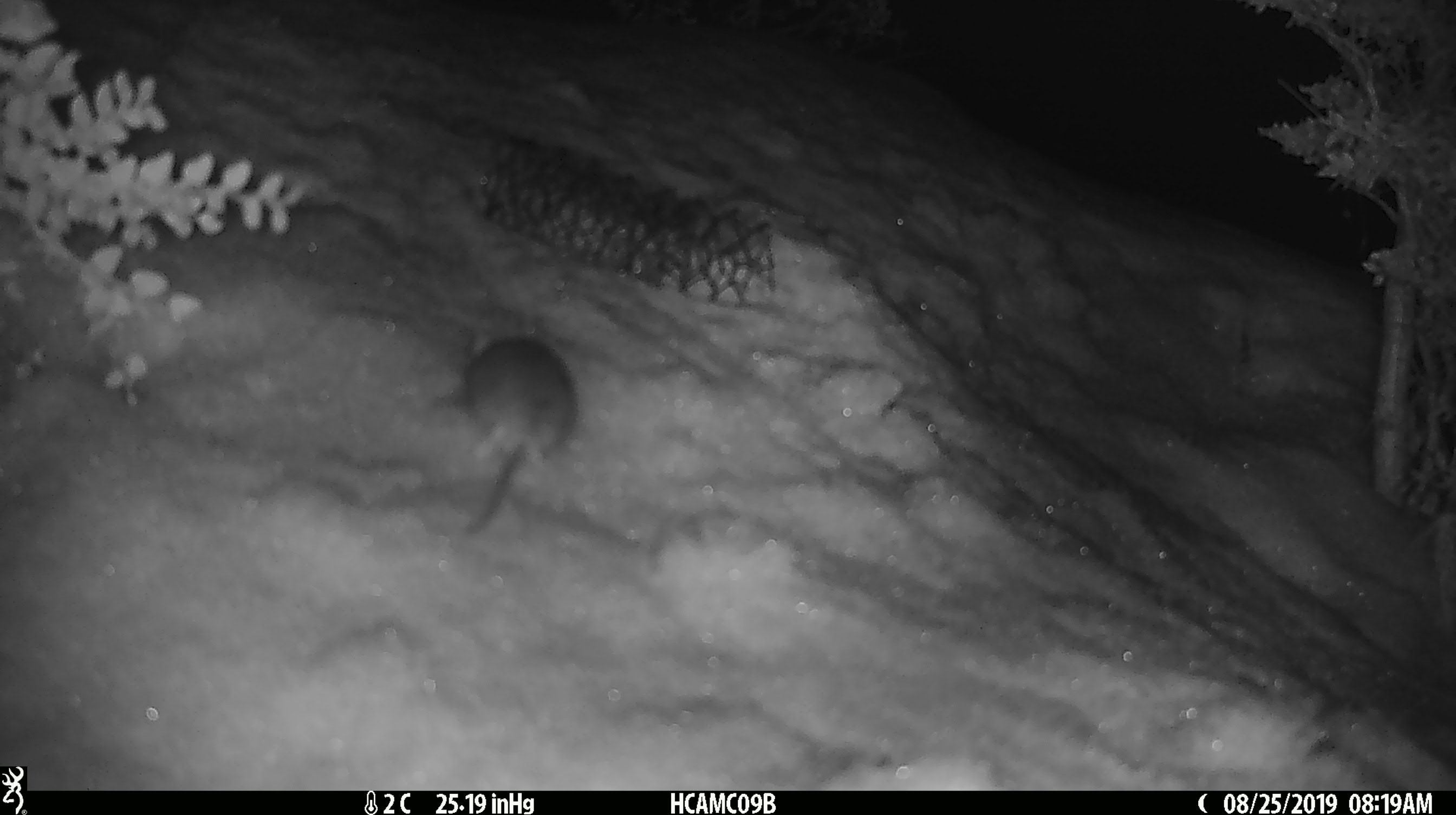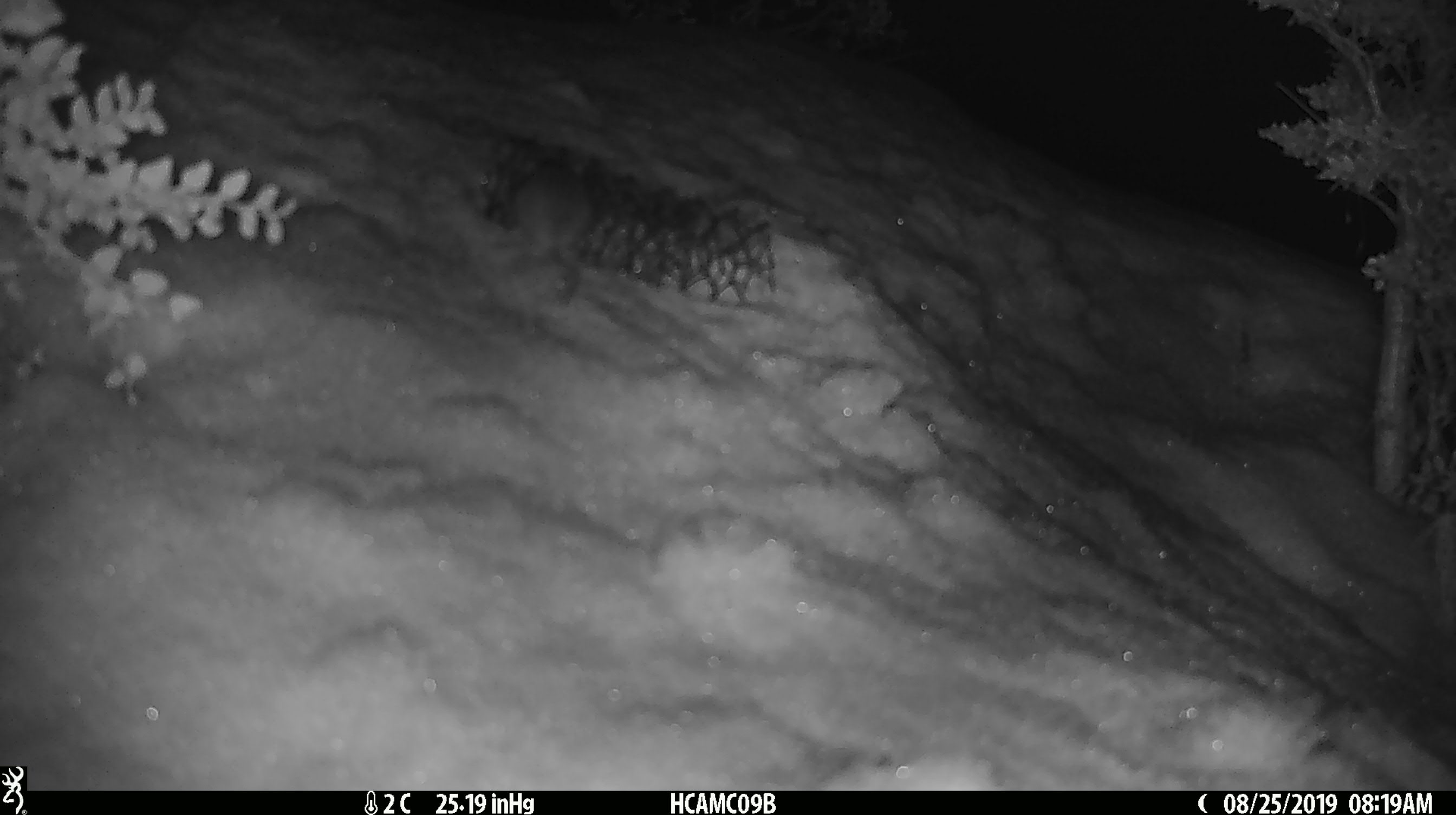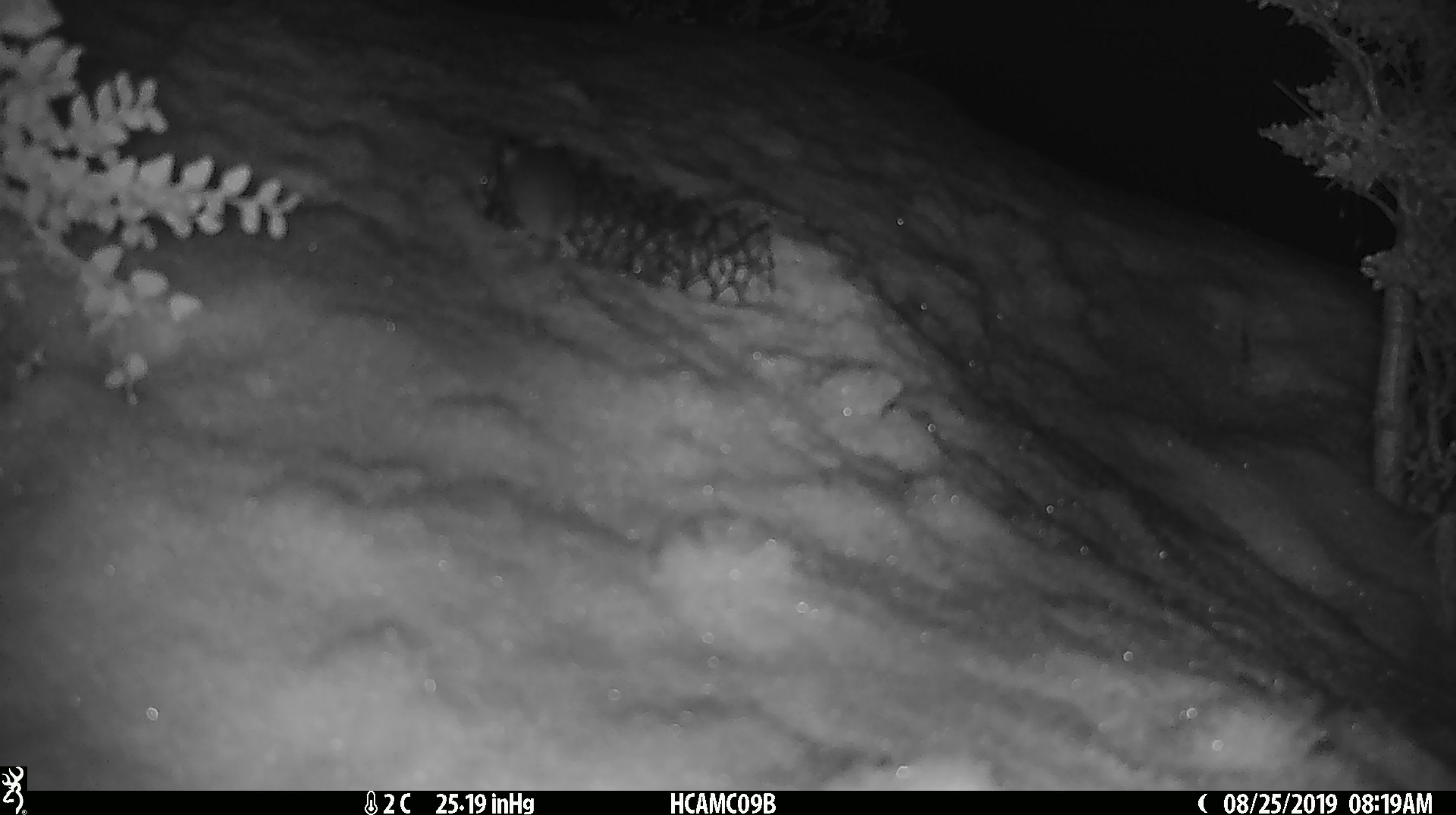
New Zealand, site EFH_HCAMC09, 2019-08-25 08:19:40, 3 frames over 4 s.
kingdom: Animalia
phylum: Chordata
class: Mammalia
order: Rodentia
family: Muridae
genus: Mus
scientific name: Mus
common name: mouse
Mouse (Mus).